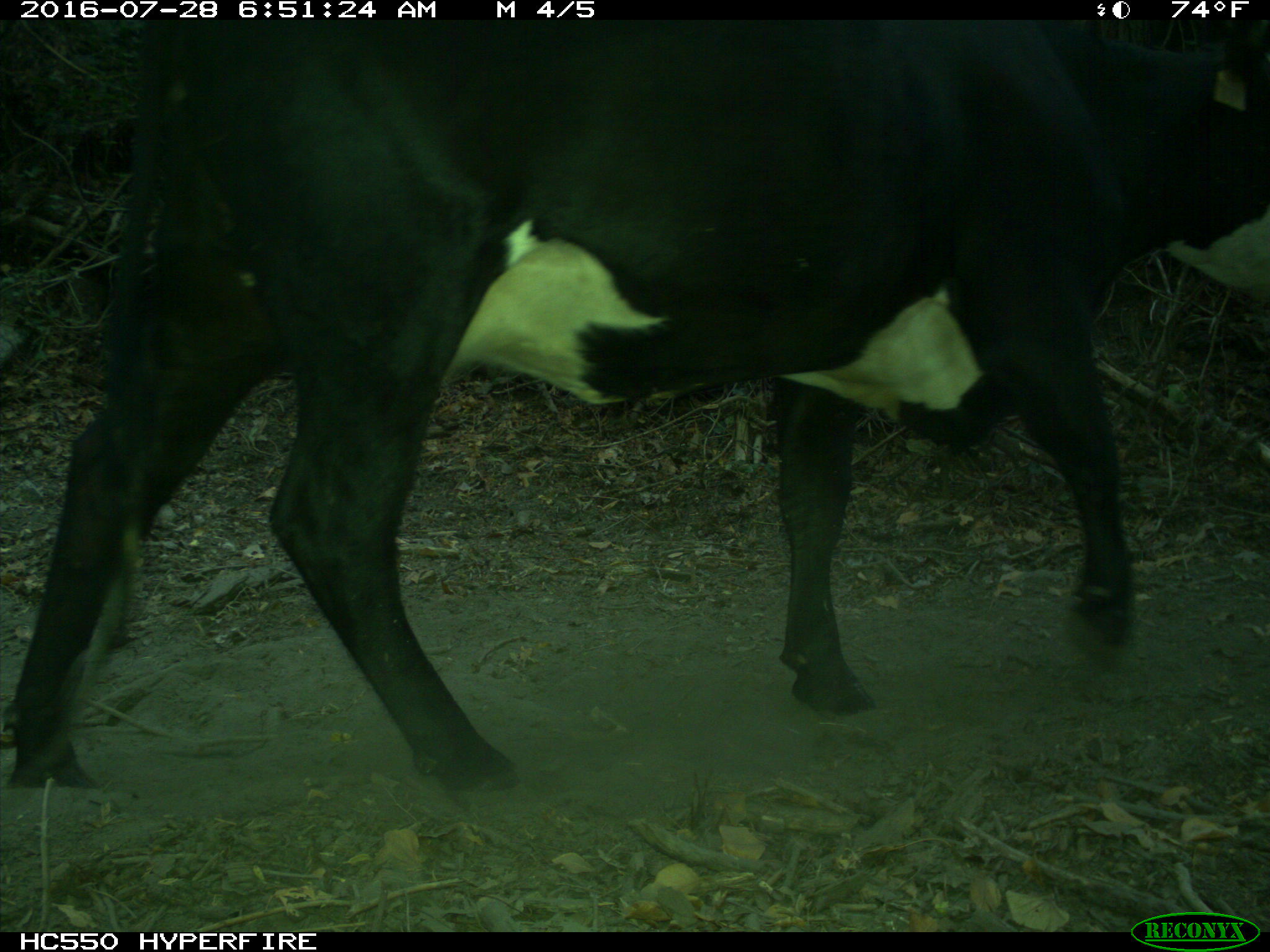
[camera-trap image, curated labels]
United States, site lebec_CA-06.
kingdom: Animalia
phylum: Chordata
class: Mammalia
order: Artiodactyla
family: Bovidae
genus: Bos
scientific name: Bos taurus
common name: domestic cow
Bos taurus (domestic cow).